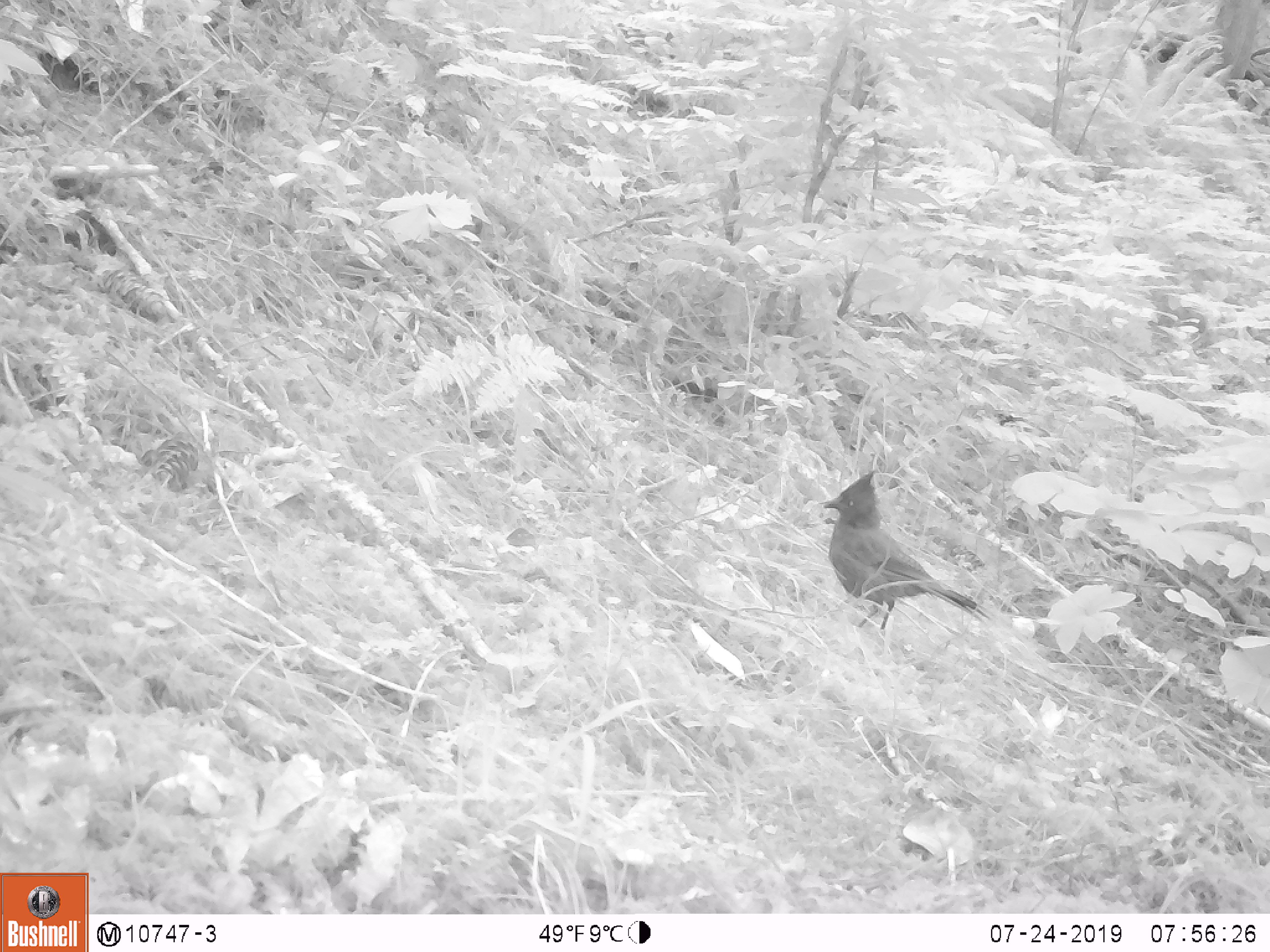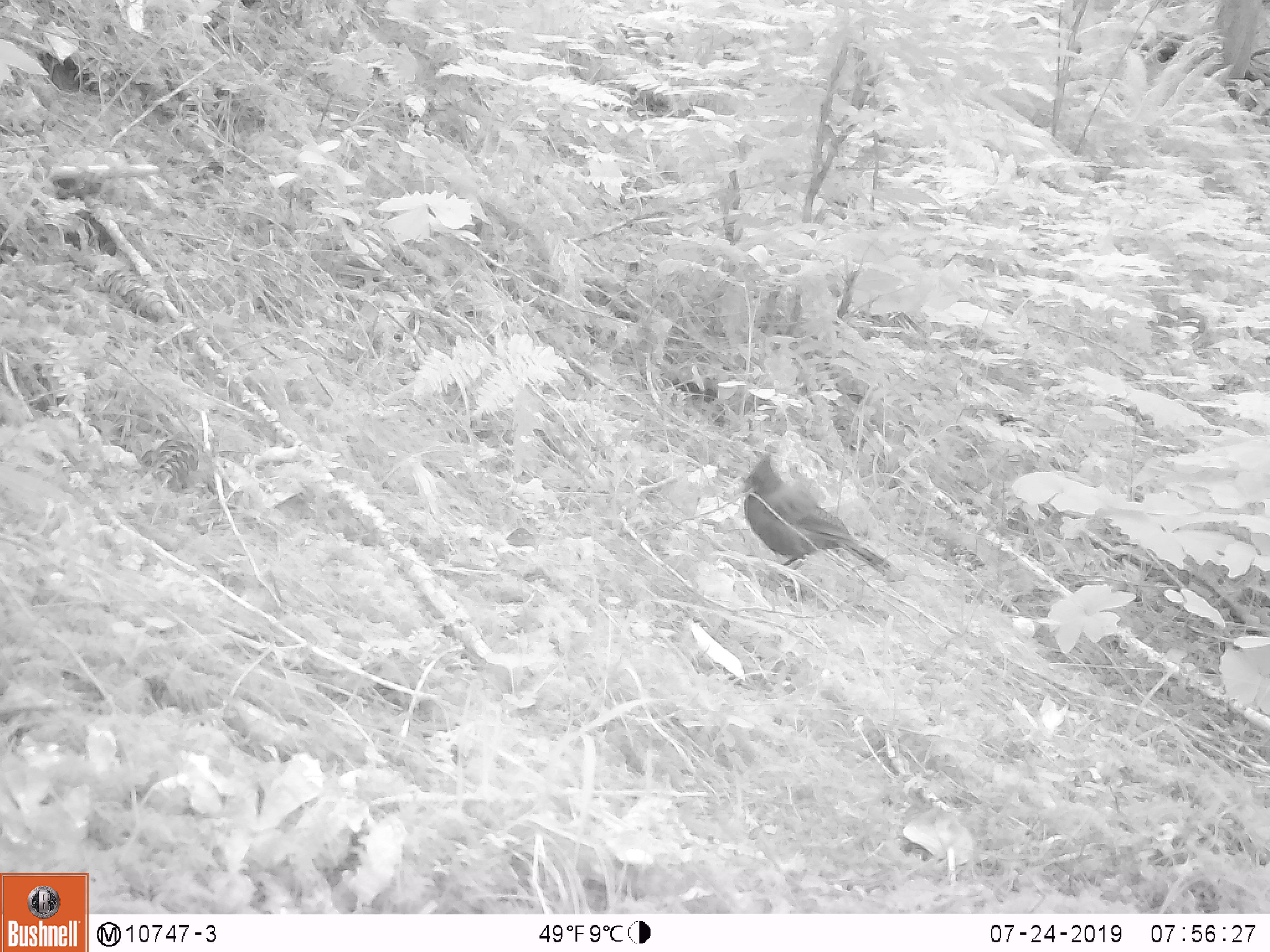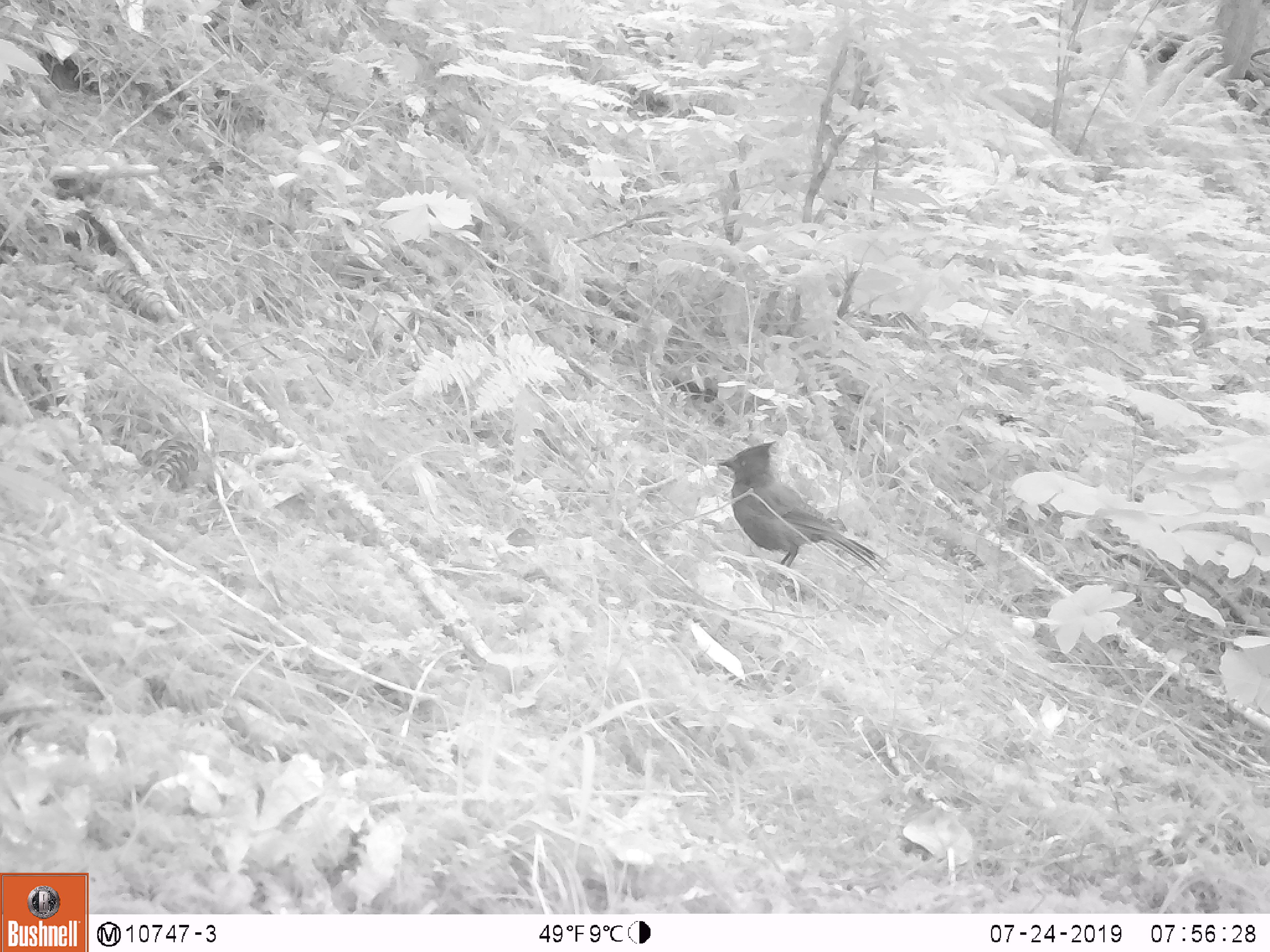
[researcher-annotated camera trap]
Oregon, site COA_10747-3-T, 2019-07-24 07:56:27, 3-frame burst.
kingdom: Animalia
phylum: Chordata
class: Aves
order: Passeriformes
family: Corvidae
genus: Cyanocitta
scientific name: Cyanocitta stelleri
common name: steller's jay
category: stellers jay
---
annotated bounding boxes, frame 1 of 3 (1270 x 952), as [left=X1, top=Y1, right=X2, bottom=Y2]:
stellers jay: [left=817, top=470, right=977, bottom=631]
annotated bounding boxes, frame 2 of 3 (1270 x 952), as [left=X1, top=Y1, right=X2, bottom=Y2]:
stellers jay: [left=741, top=452, right=892, bottom=580]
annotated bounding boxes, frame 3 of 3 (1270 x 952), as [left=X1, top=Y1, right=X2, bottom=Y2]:
stellers jay: [left=715, top=438, right=892, bottom=580]